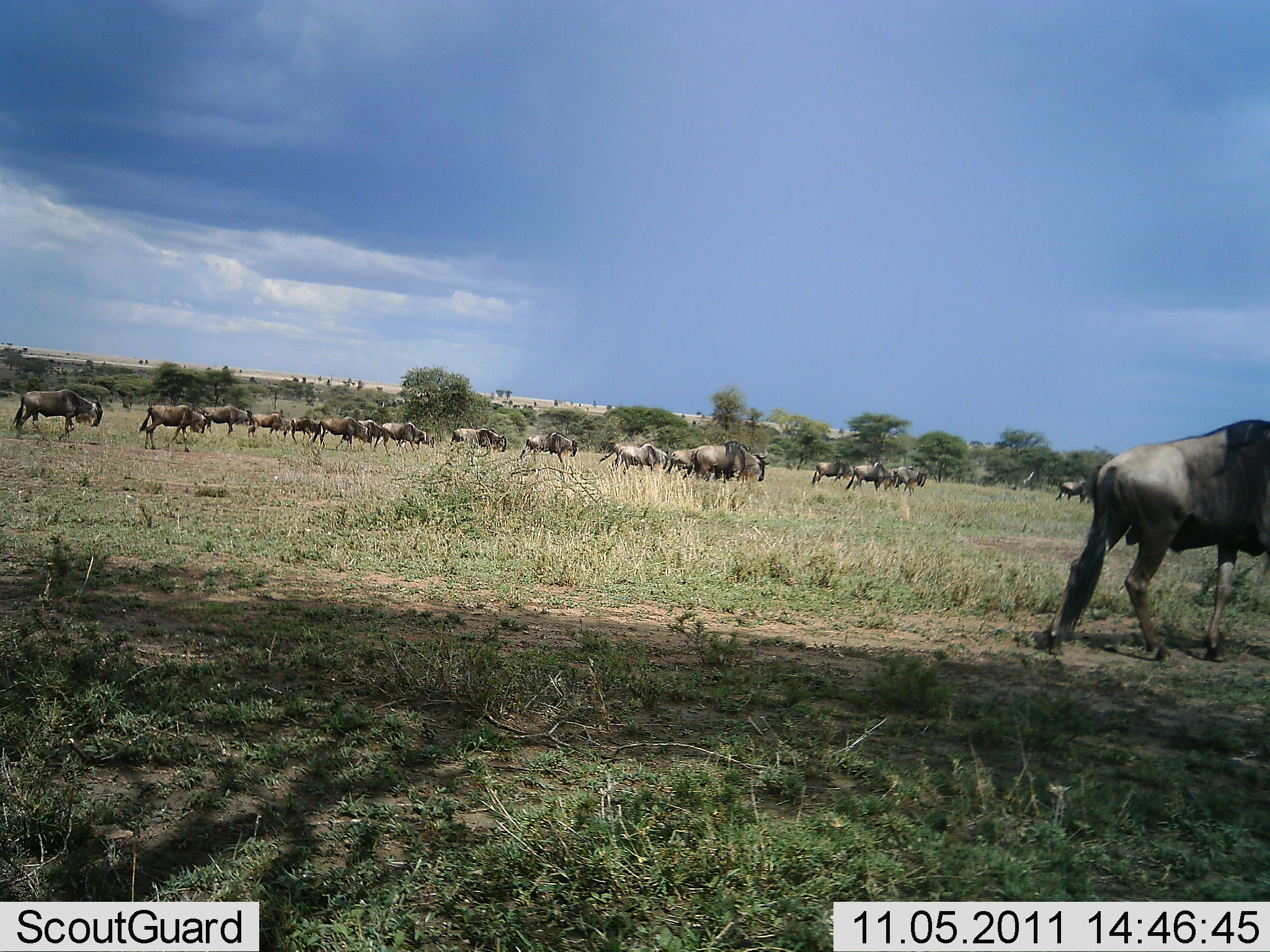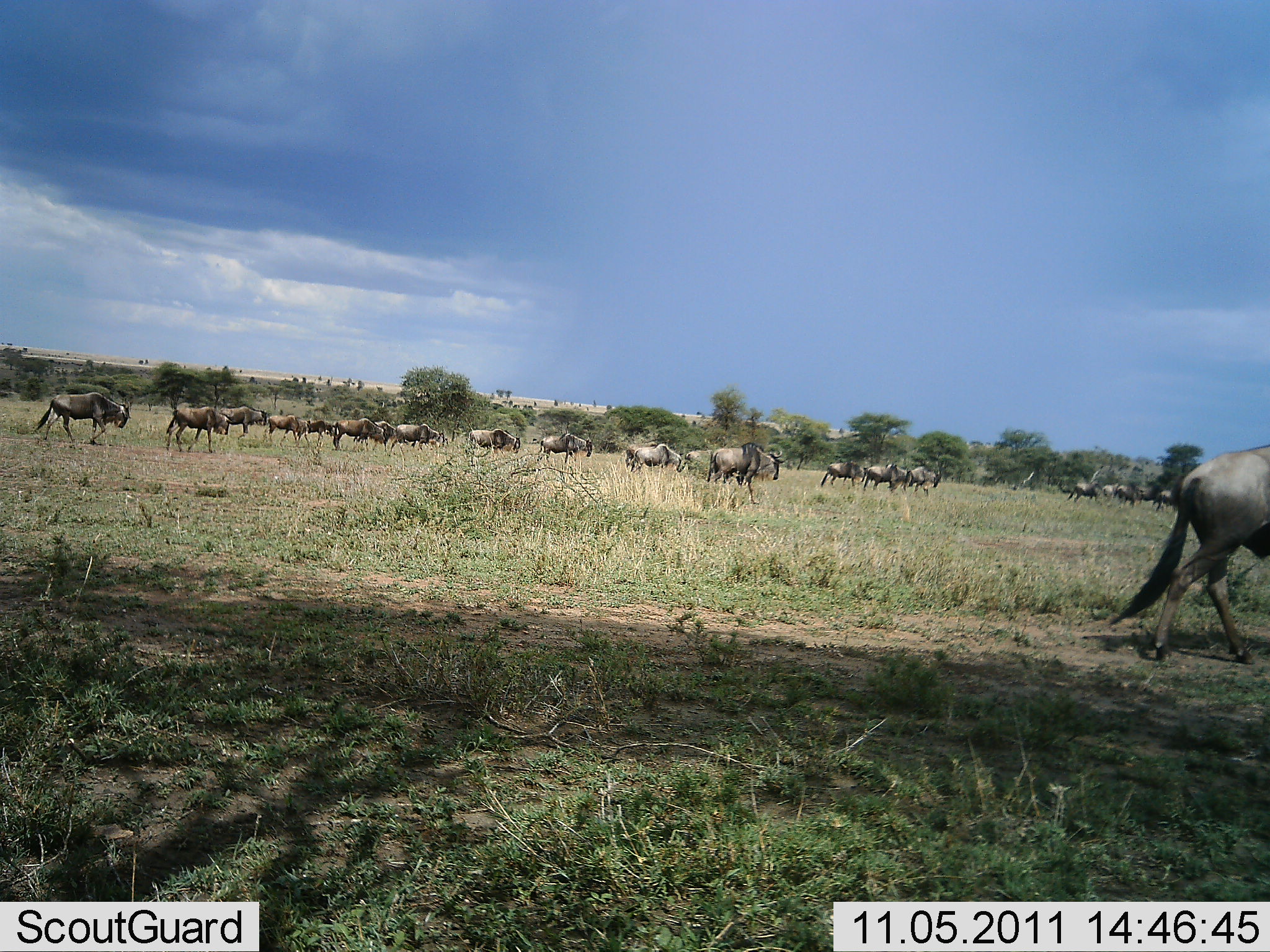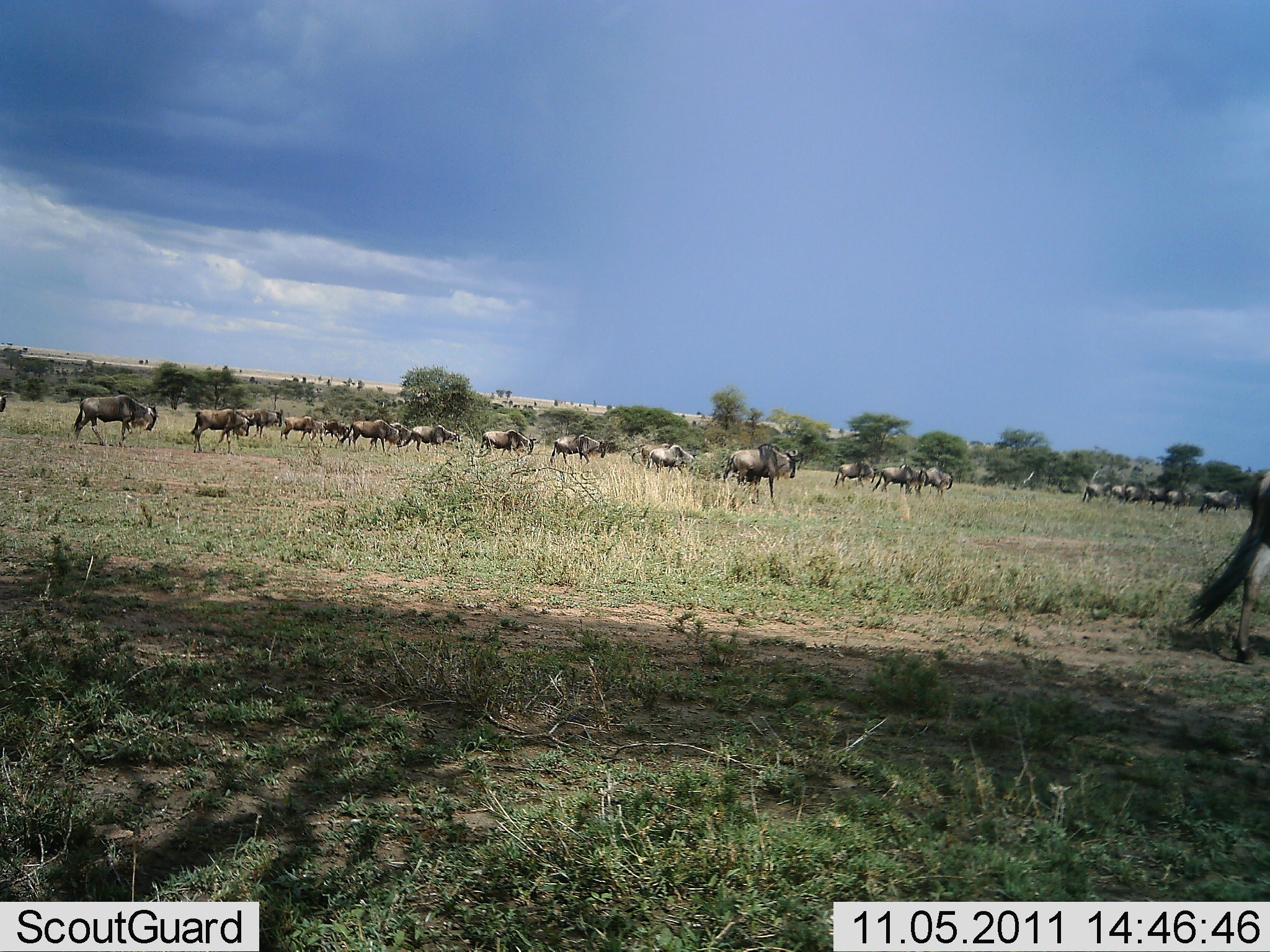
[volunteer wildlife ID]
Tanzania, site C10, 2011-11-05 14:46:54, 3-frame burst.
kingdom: Animalia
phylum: Chordata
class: Mammalia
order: Artiodactyla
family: Bovidae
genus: Connochaetes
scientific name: Connochaetes taurinus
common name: blue wildebeest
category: wildebeest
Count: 11-50.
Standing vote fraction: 8%.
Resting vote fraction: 0%.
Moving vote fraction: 100%.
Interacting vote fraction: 0%.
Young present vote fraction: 8%.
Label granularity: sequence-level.